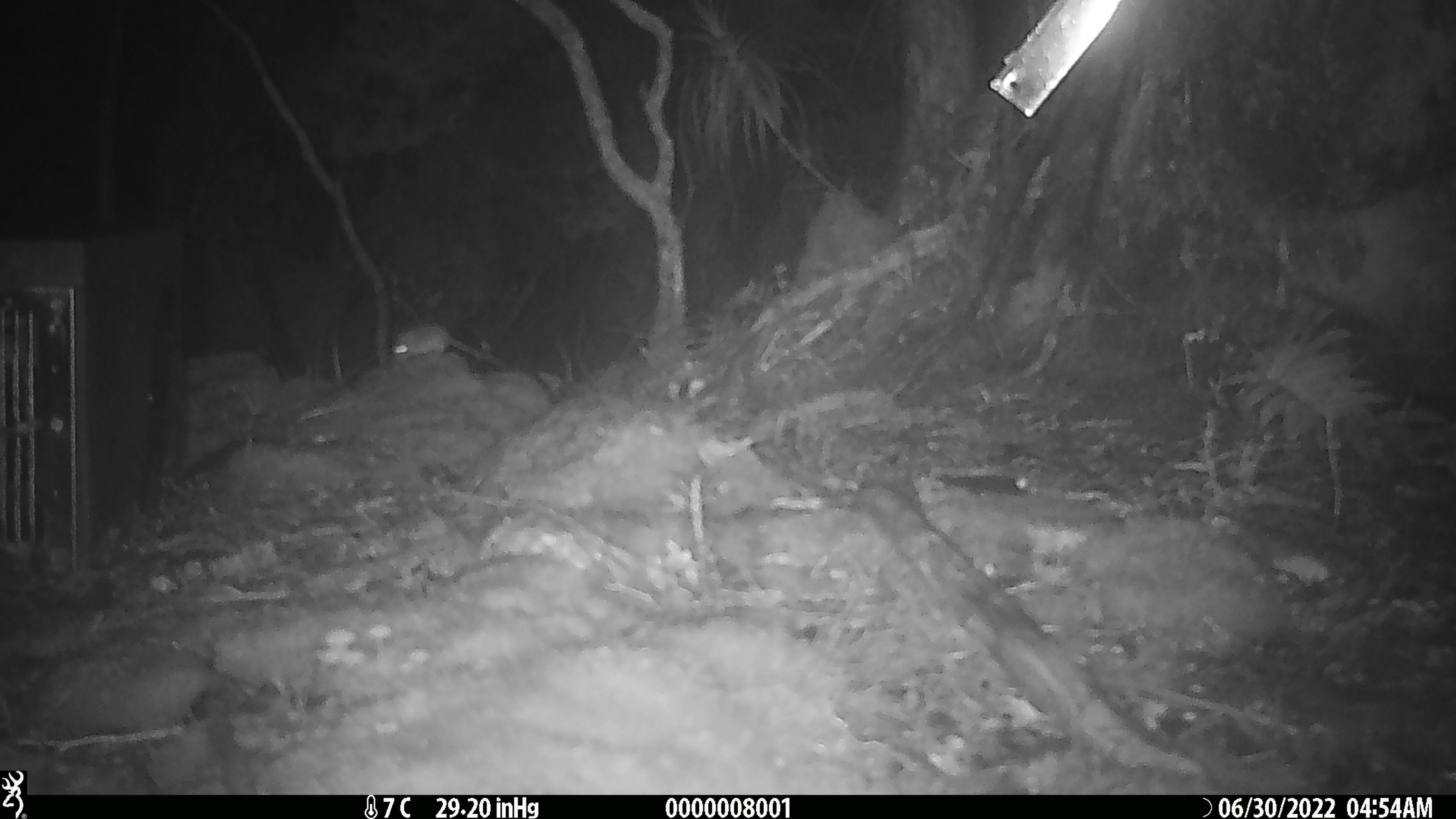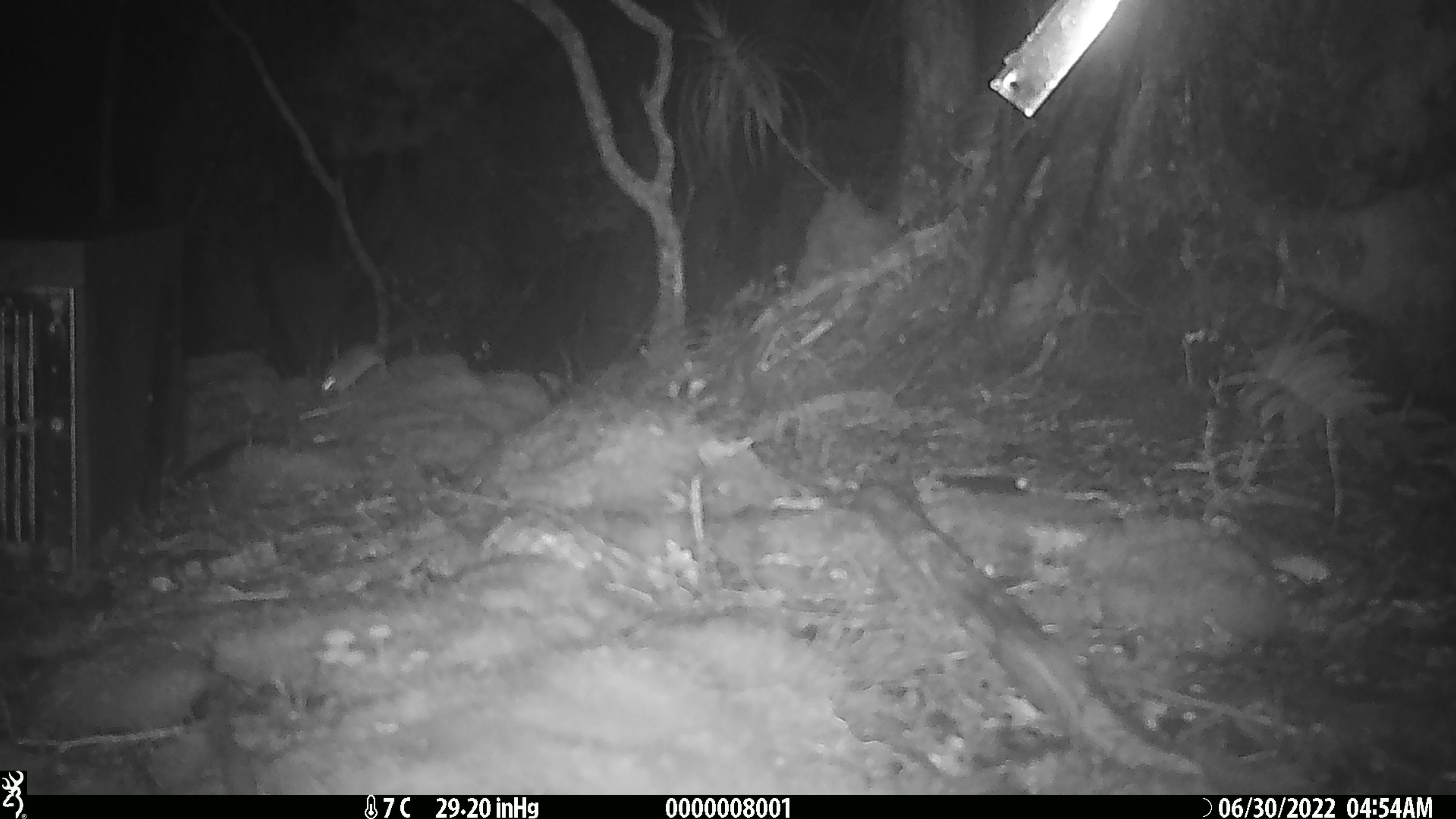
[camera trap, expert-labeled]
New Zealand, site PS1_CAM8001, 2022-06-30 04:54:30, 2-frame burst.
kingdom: Animalia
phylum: Chordata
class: Mammalia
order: Rodentia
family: Muridae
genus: Mus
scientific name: Mus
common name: mouse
Mouse (Mus).